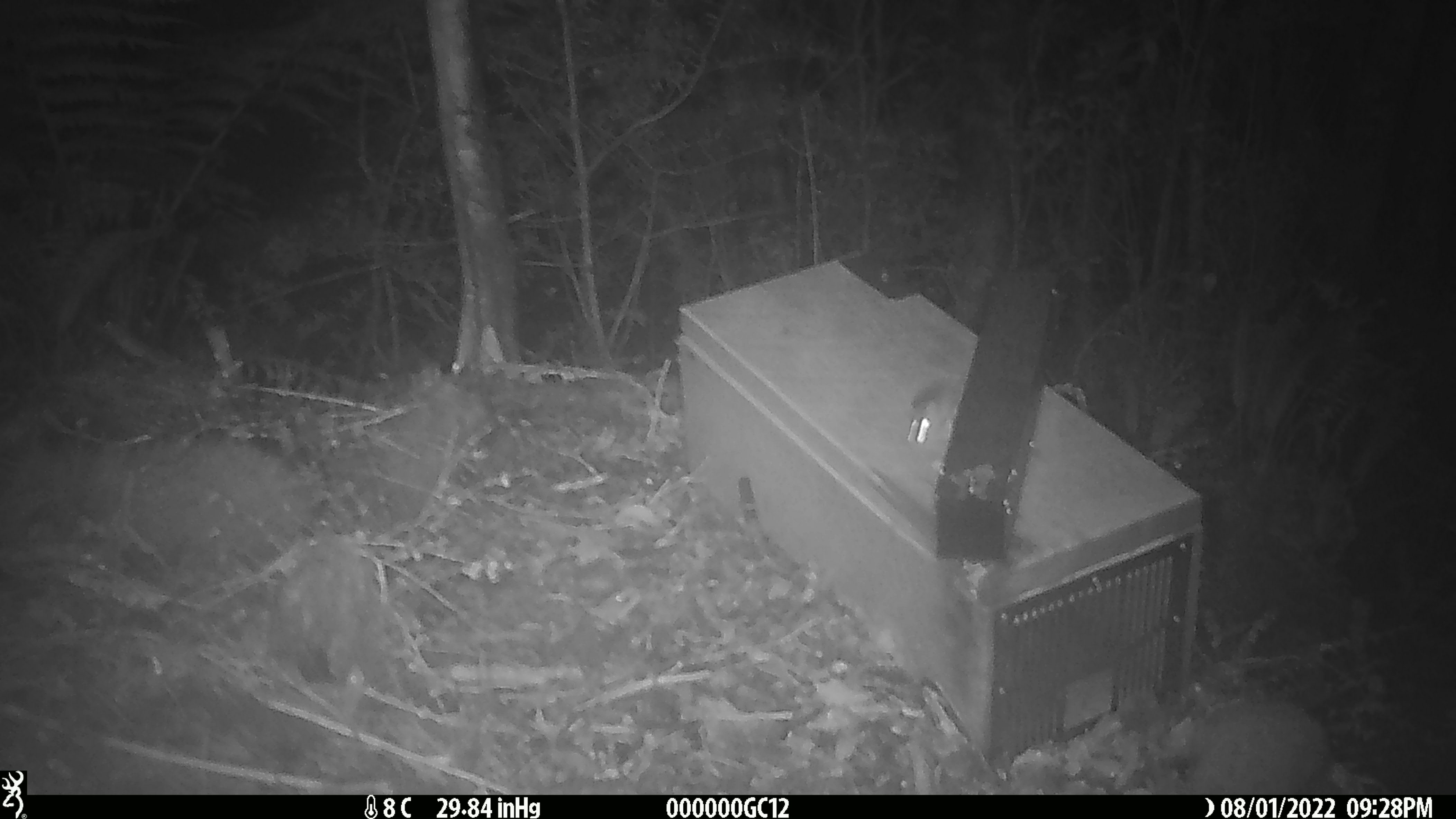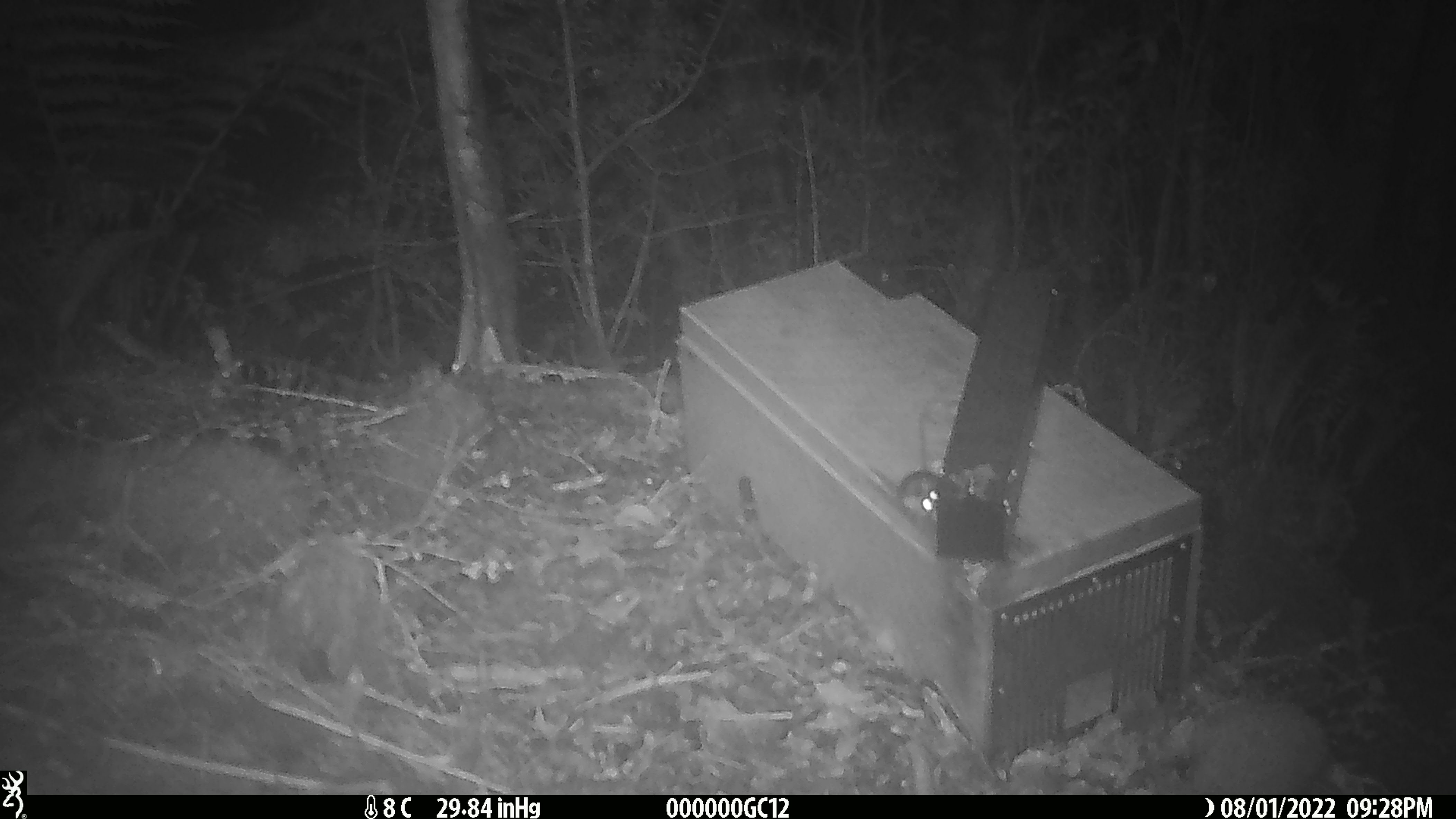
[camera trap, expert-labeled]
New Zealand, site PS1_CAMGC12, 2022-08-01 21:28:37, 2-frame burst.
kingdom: Animalia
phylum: Chordata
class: Mammalia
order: Rodentia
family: Muridae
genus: Mus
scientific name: Mus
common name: mouse